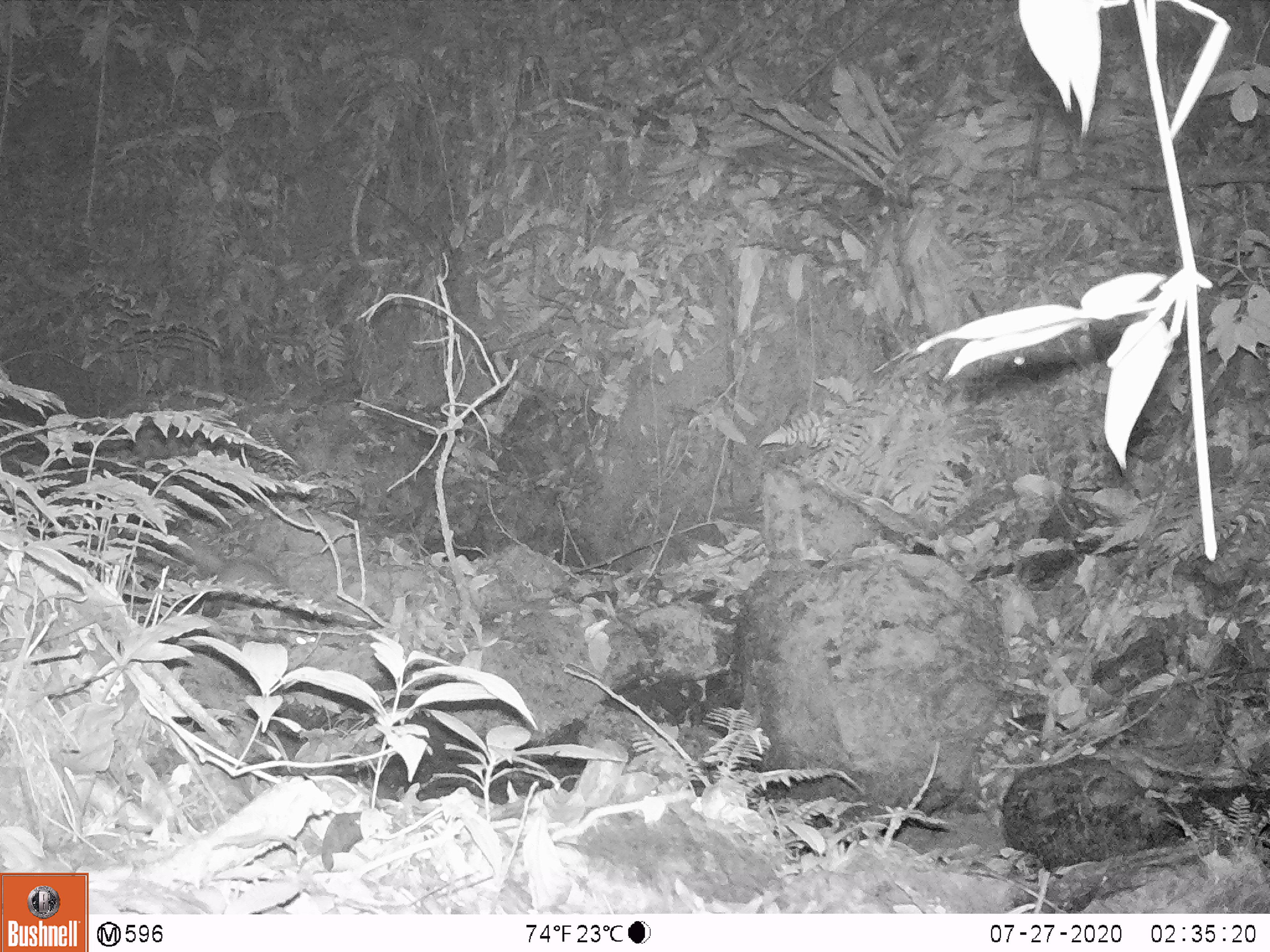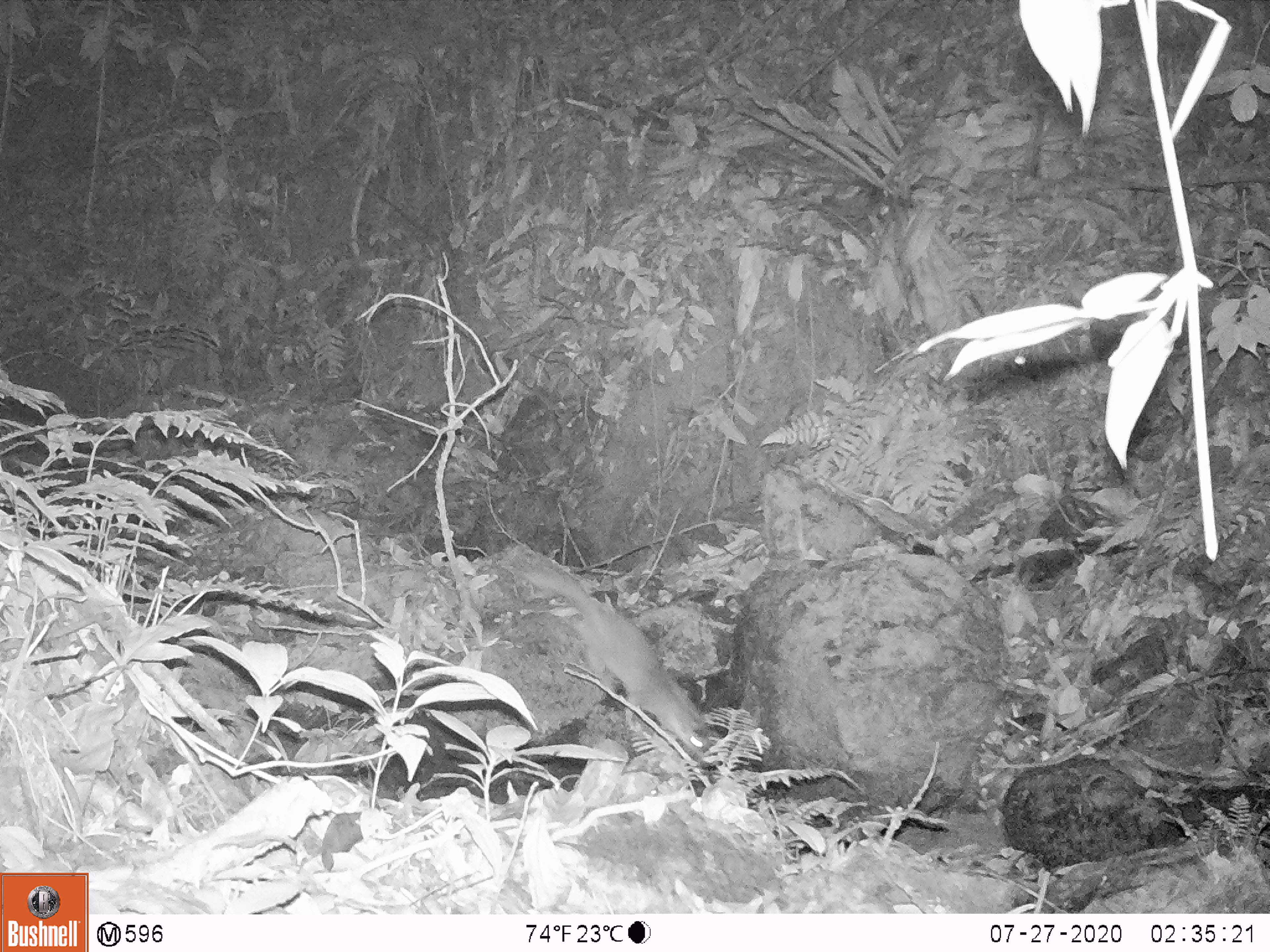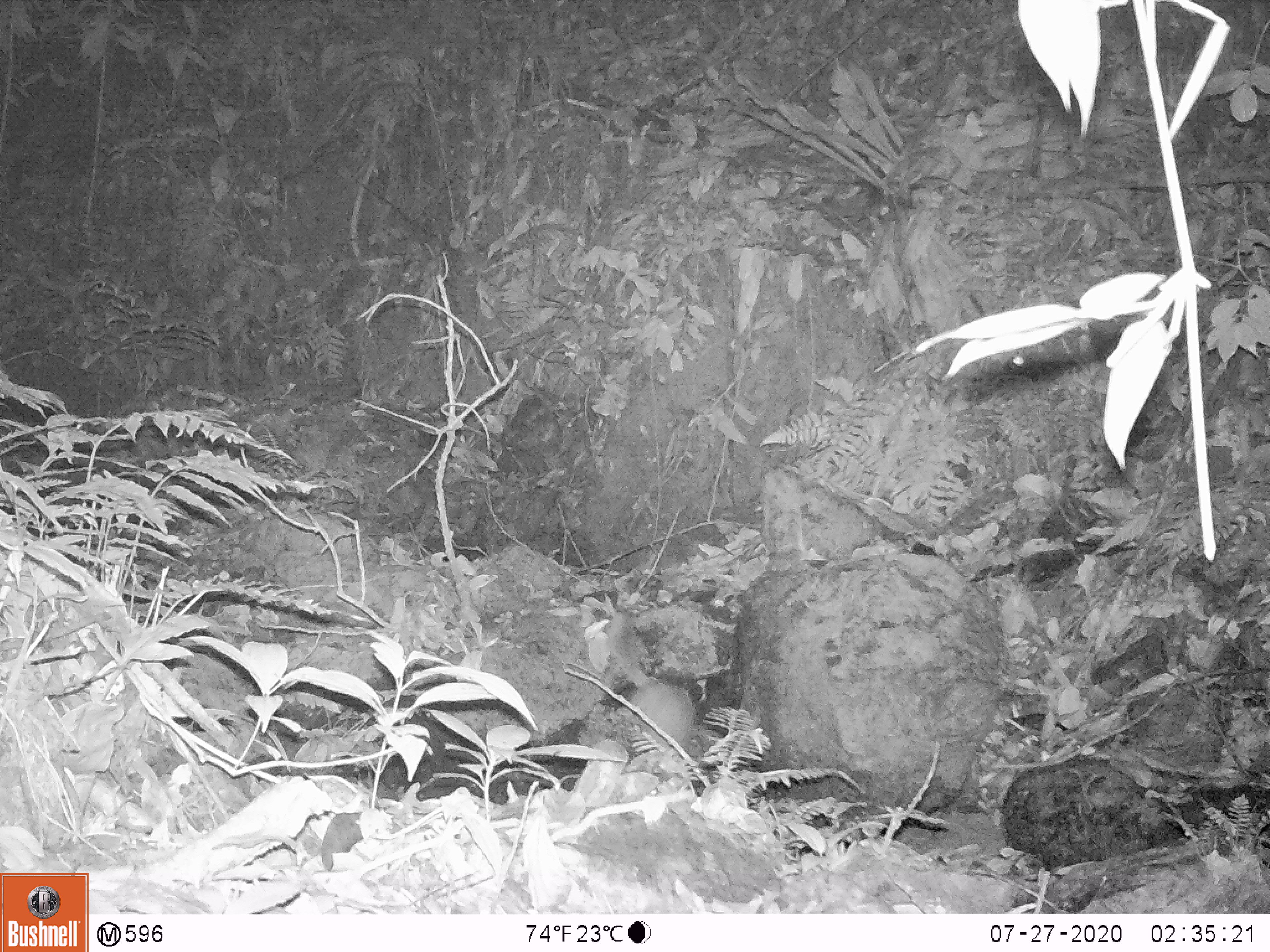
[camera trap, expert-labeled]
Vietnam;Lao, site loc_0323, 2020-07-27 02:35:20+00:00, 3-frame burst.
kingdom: Animalia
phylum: Chordata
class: Mammalia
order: Carnivora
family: Mustelidae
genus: Melogale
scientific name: Melogale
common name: ferret badger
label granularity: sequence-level